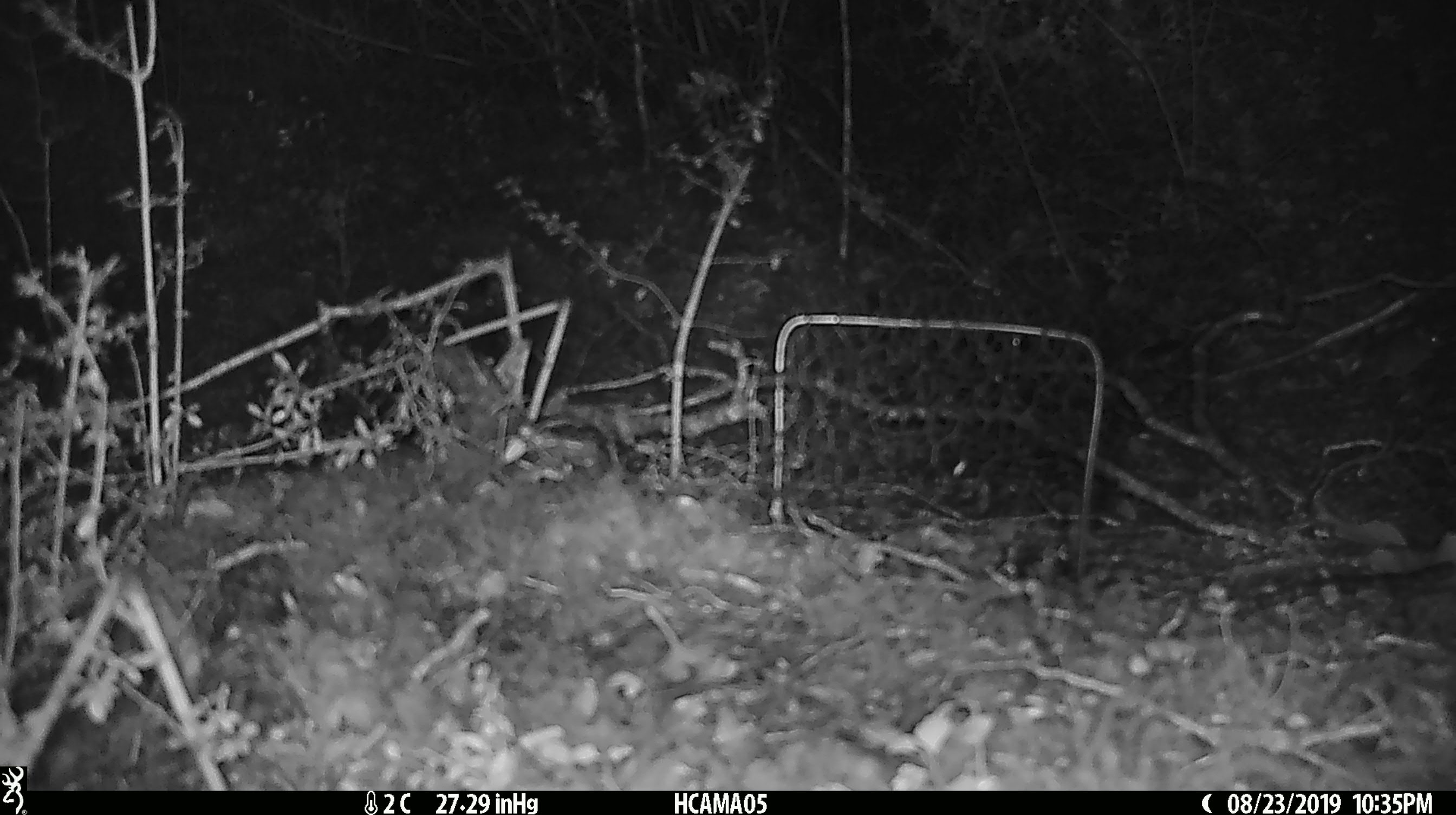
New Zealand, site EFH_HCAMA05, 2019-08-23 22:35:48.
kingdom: Animalia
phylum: Chordata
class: Mammalia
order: Rodentia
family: Muridae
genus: Mus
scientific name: Mus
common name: mouse